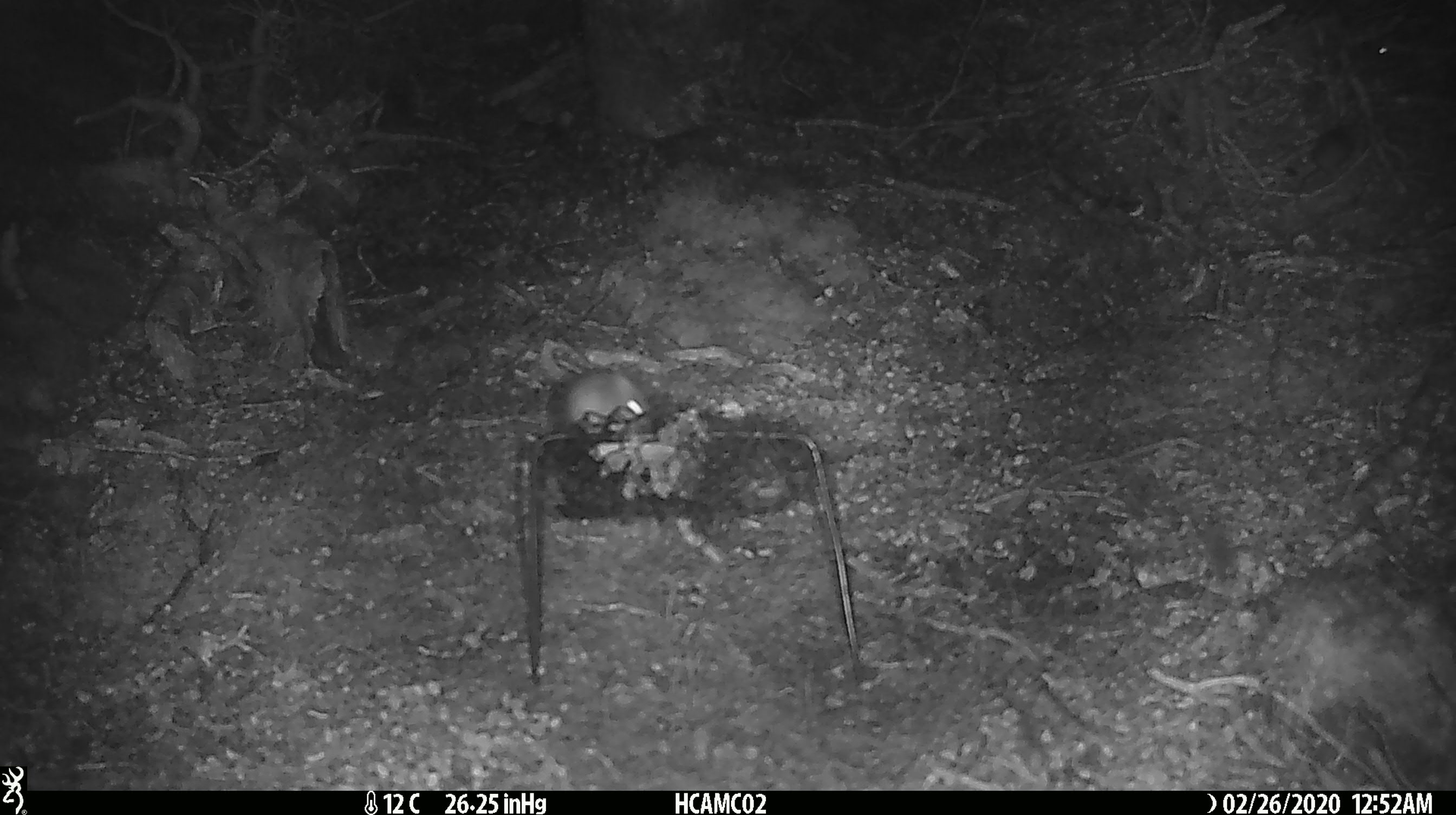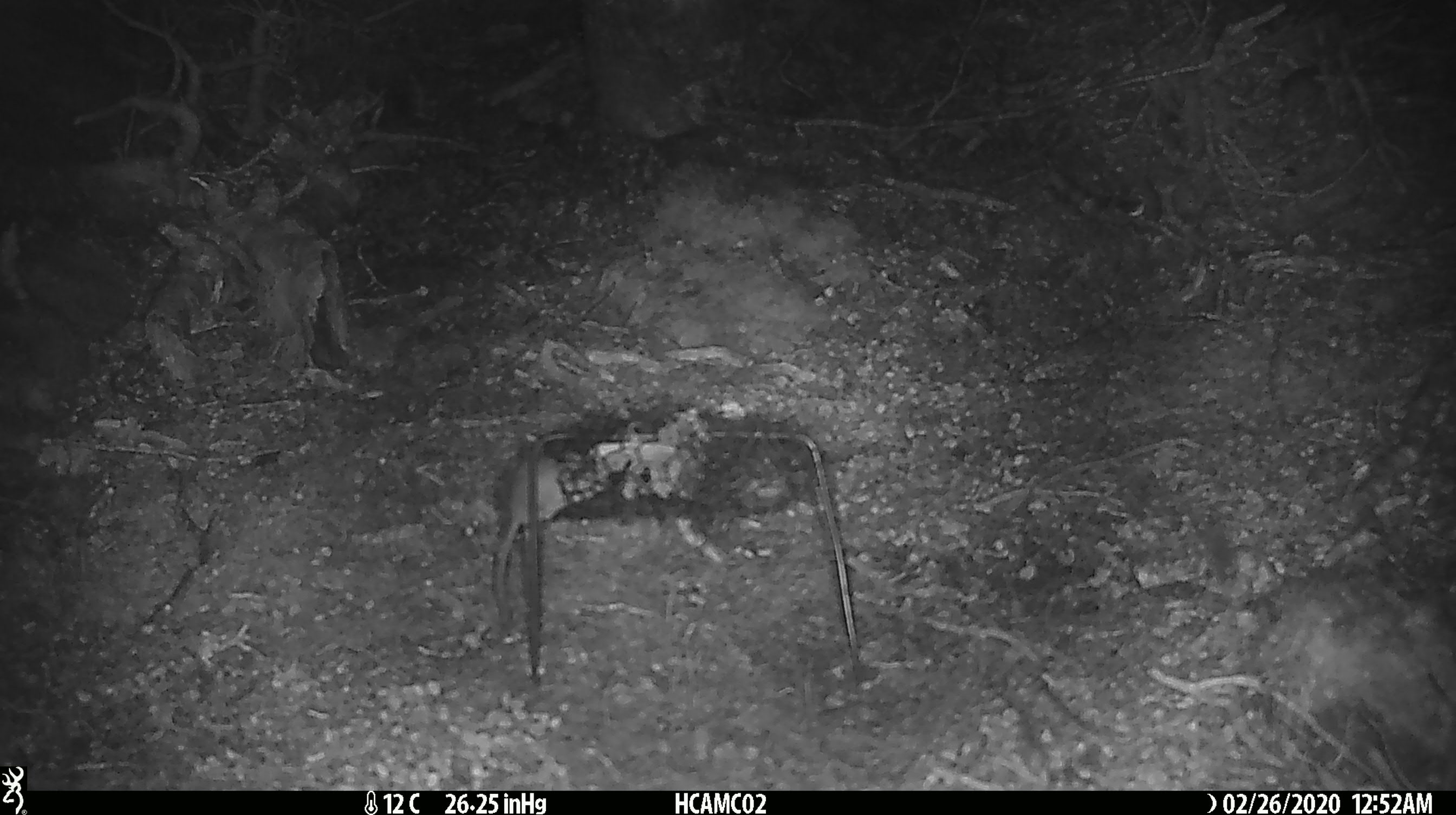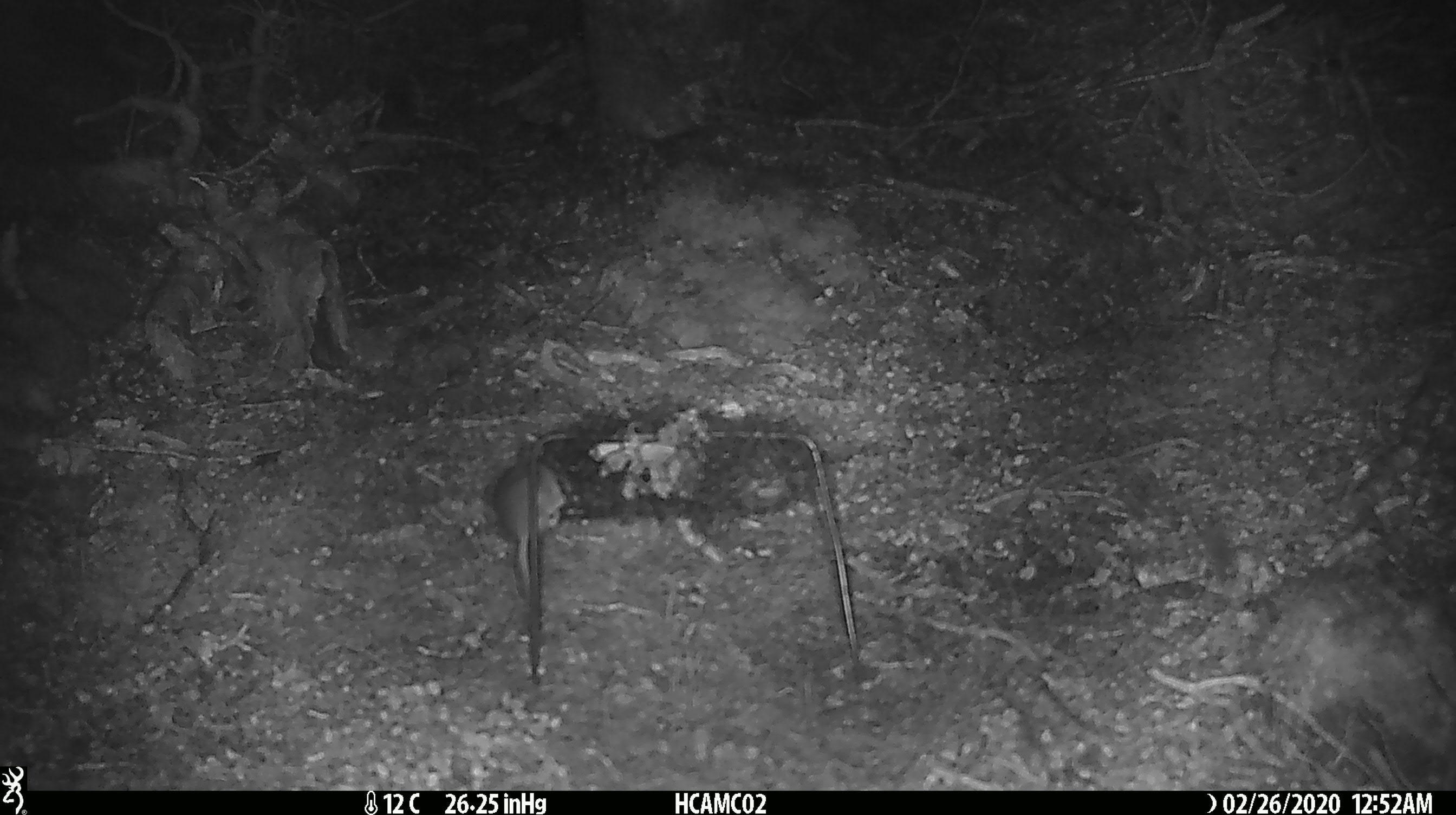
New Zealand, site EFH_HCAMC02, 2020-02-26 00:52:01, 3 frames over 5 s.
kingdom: Animalia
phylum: Chordata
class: Mammalia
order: Rodentia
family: Muridae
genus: Mus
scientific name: Mus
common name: mouse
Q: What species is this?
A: Mouse (Mus).